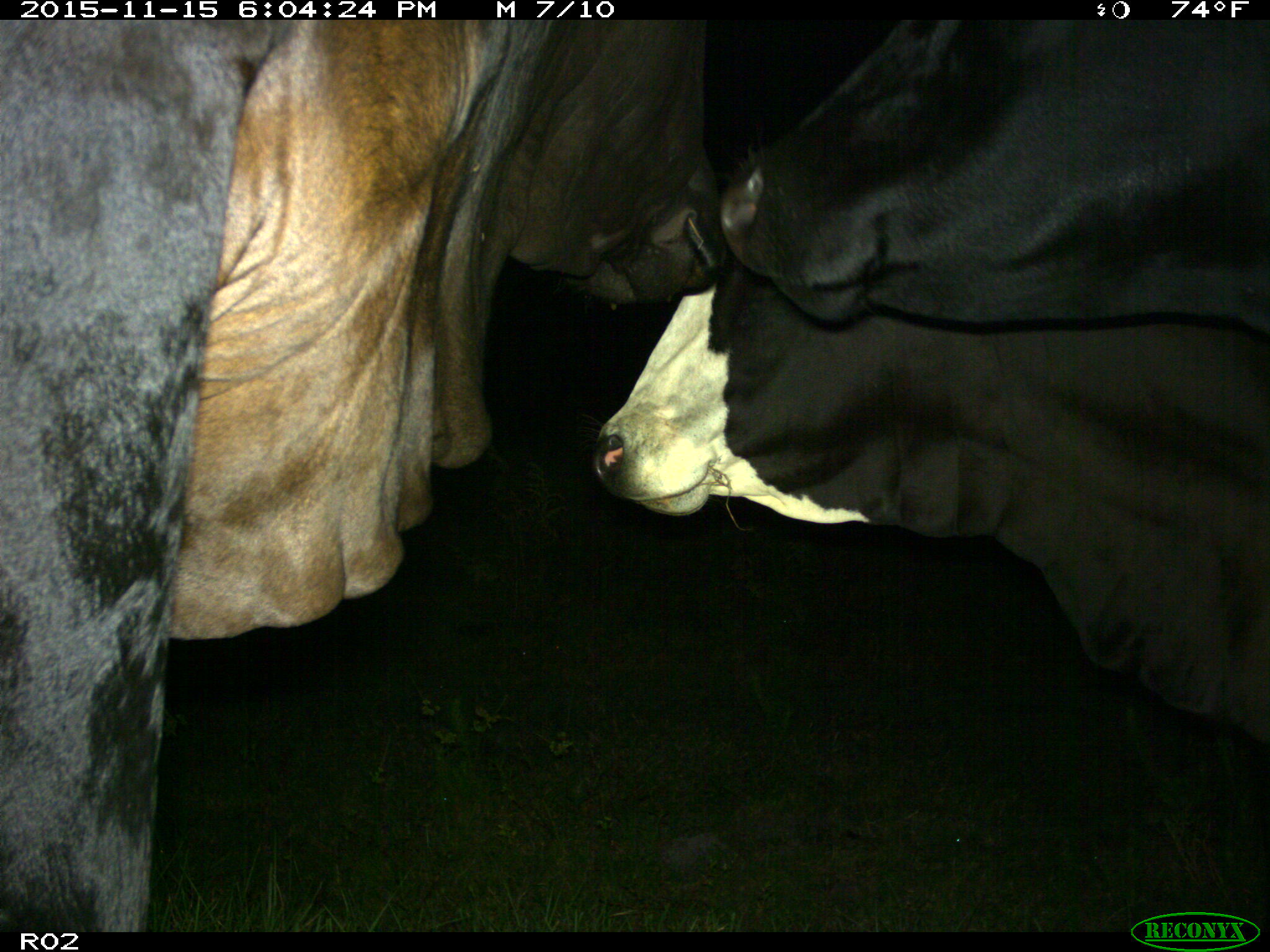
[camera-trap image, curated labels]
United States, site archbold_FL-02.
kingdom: Animalia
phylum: Chordata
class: Mammalia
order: Artiodactyla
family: Bovidae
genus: Bos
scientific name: Bos taurus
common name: domestic cow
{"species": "Bos taurus (domestic cow)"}